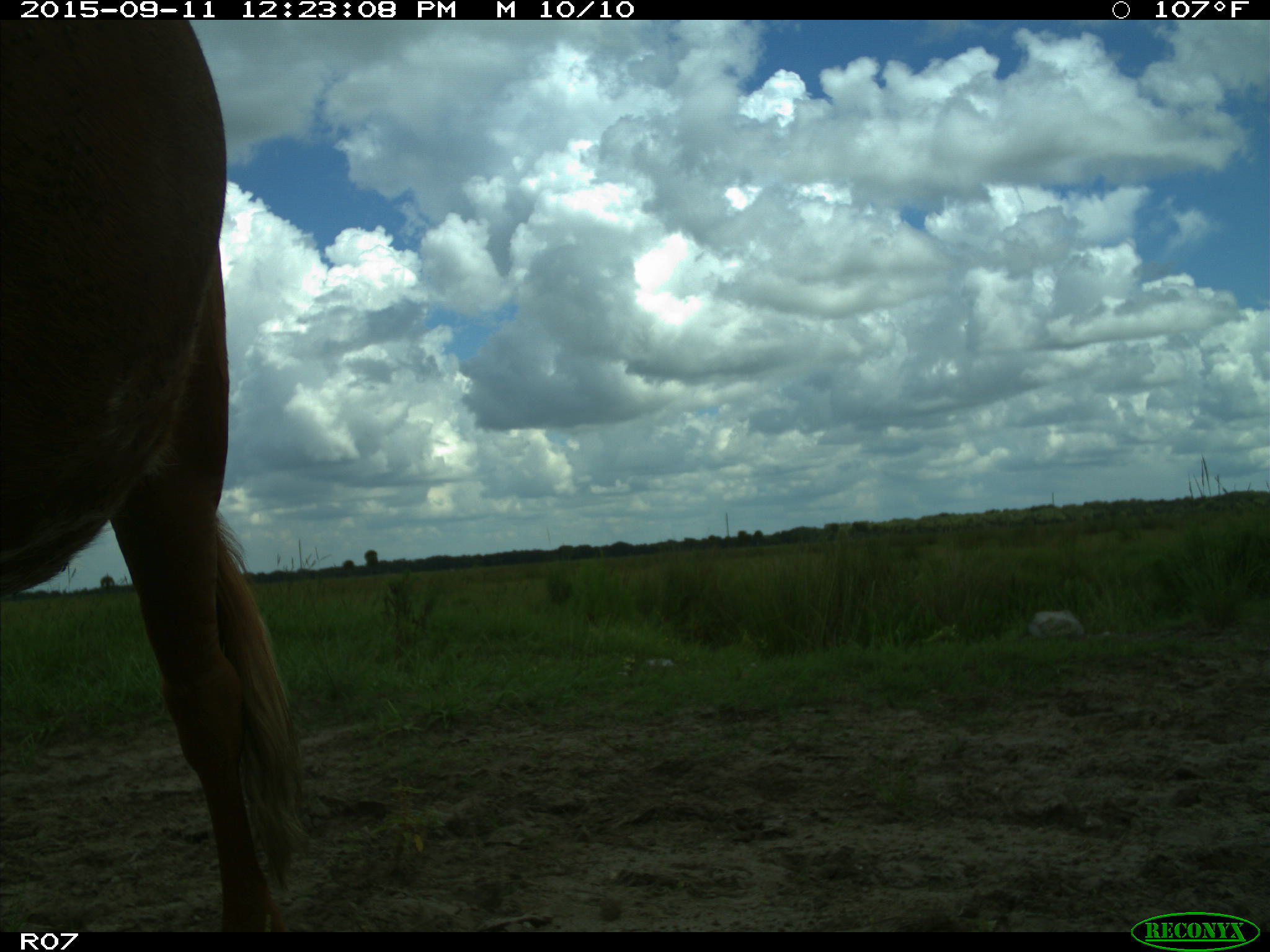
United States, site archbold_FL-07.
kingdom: Animalia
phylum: Chordata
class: Mammalia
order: Artiodactyla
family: Bovidae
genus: Bos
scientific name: Bos taurus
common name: domestic cow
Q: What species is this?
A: Bos taurus (domestic cow).